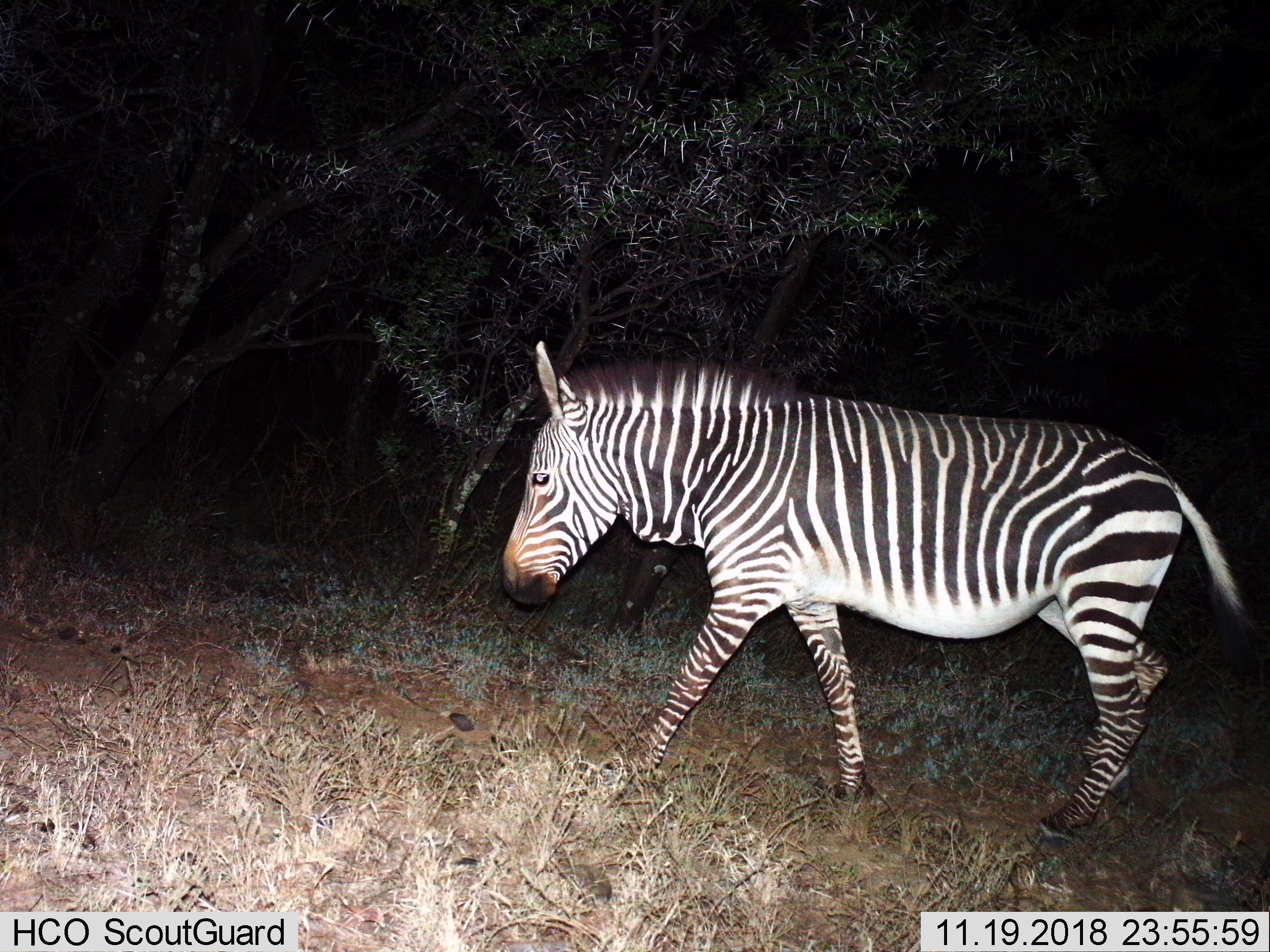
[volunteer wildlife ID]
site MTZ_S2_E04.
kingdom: Animalia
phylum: Chordata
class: Mammalia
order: Perissodactyla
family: Equidae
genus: Equus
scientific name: Equus zebra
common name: mountain zebra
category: zebramountain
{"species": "zebramountain (mountain zebra) (Equus zebra)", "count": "1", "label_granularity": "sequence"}